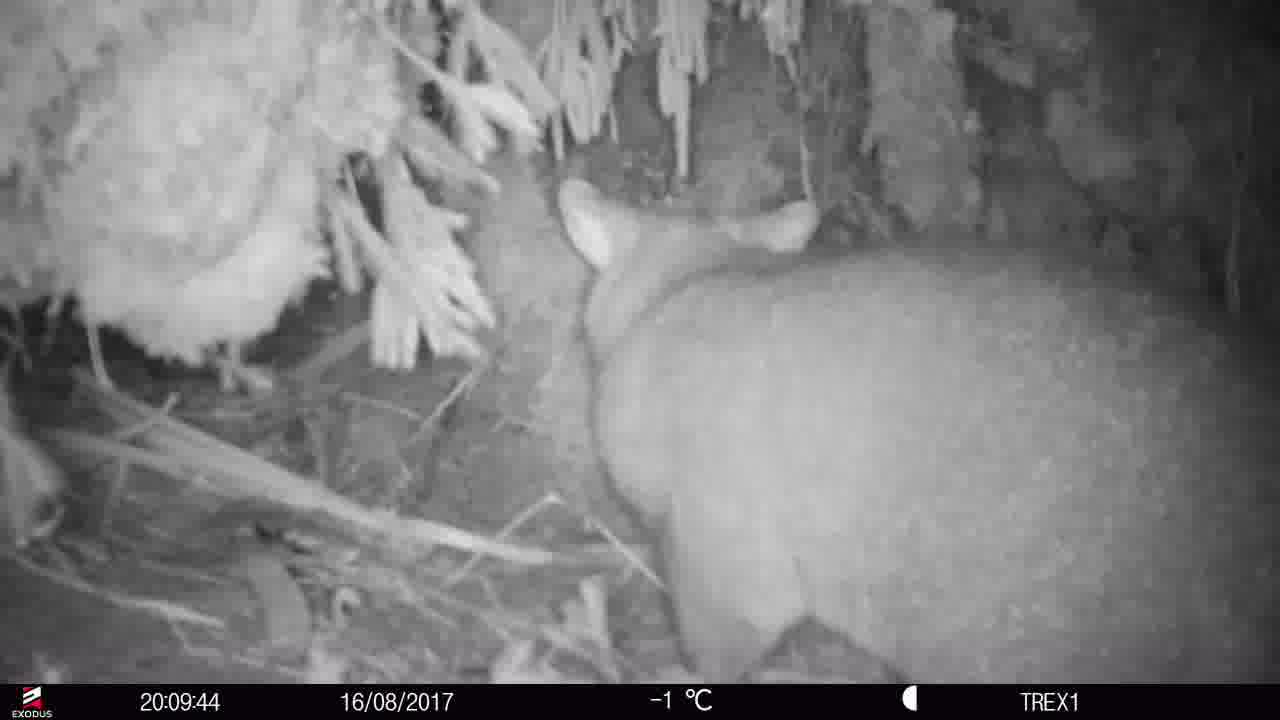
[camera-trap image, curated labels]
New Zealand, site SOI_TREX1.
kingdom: Animalia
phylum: Chordata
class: Mammalia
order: Diprotodontia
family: Phalangeridae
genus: Trichosurus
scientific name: Trichosurus vulpecula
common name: common brushtail possum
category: possum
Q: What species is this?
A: Possum (common brushtail possum) (Trichosurus vulpecula).